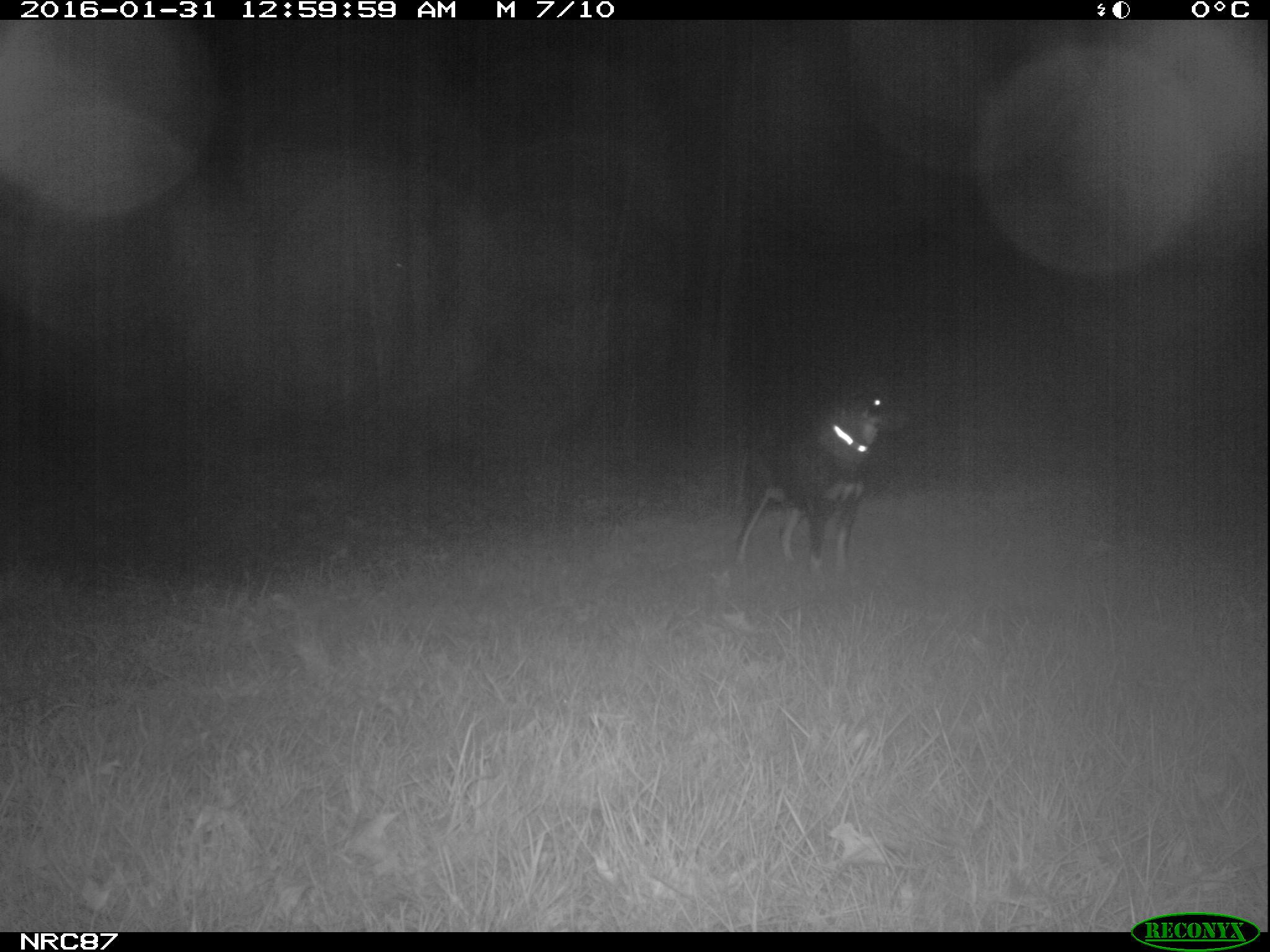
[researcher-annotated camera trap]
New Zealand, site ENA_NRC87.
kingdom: Animalia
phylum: Chordata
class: Mammalia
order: Carnivora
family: Canidae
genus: Canis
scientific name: Canis familiaris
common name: domestic dog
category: dog